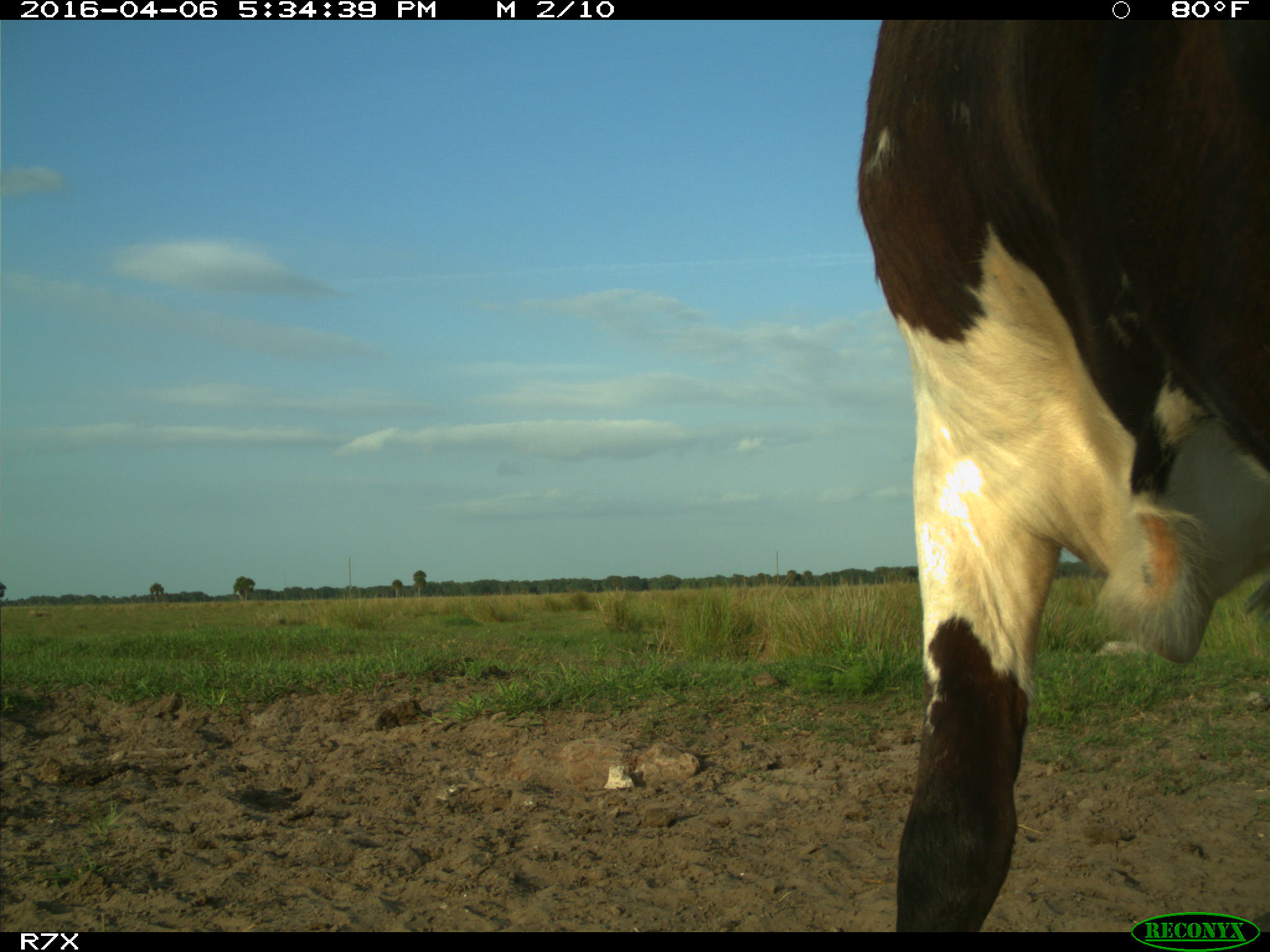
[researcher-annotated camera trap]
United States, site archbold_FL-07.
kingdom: Animalia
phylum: Chordata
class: Mammalia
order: Artiodactyla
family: Bovidae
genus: Bos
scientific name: Bos taurus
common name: domestic cow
Bos taurus (domestic cow).